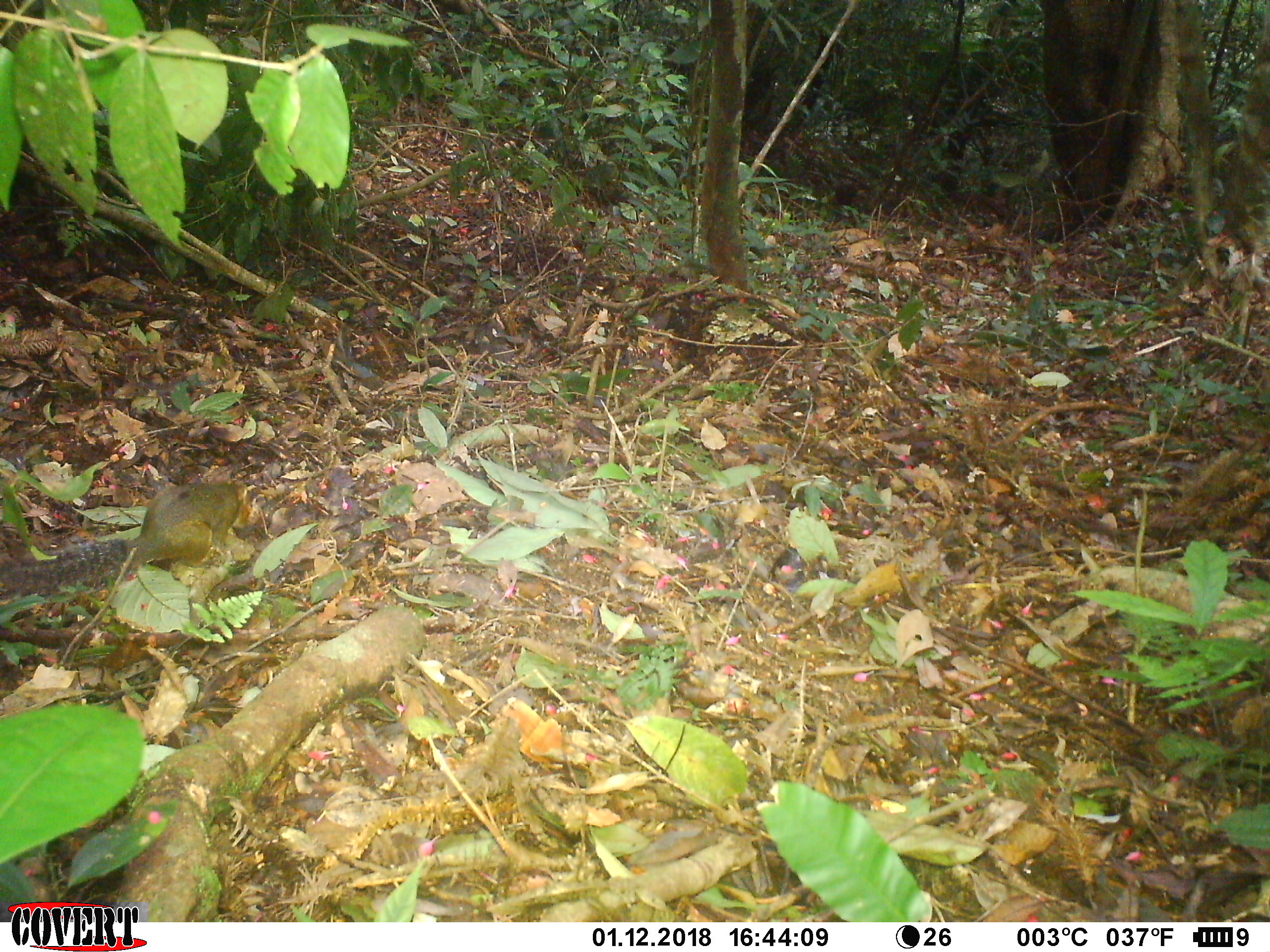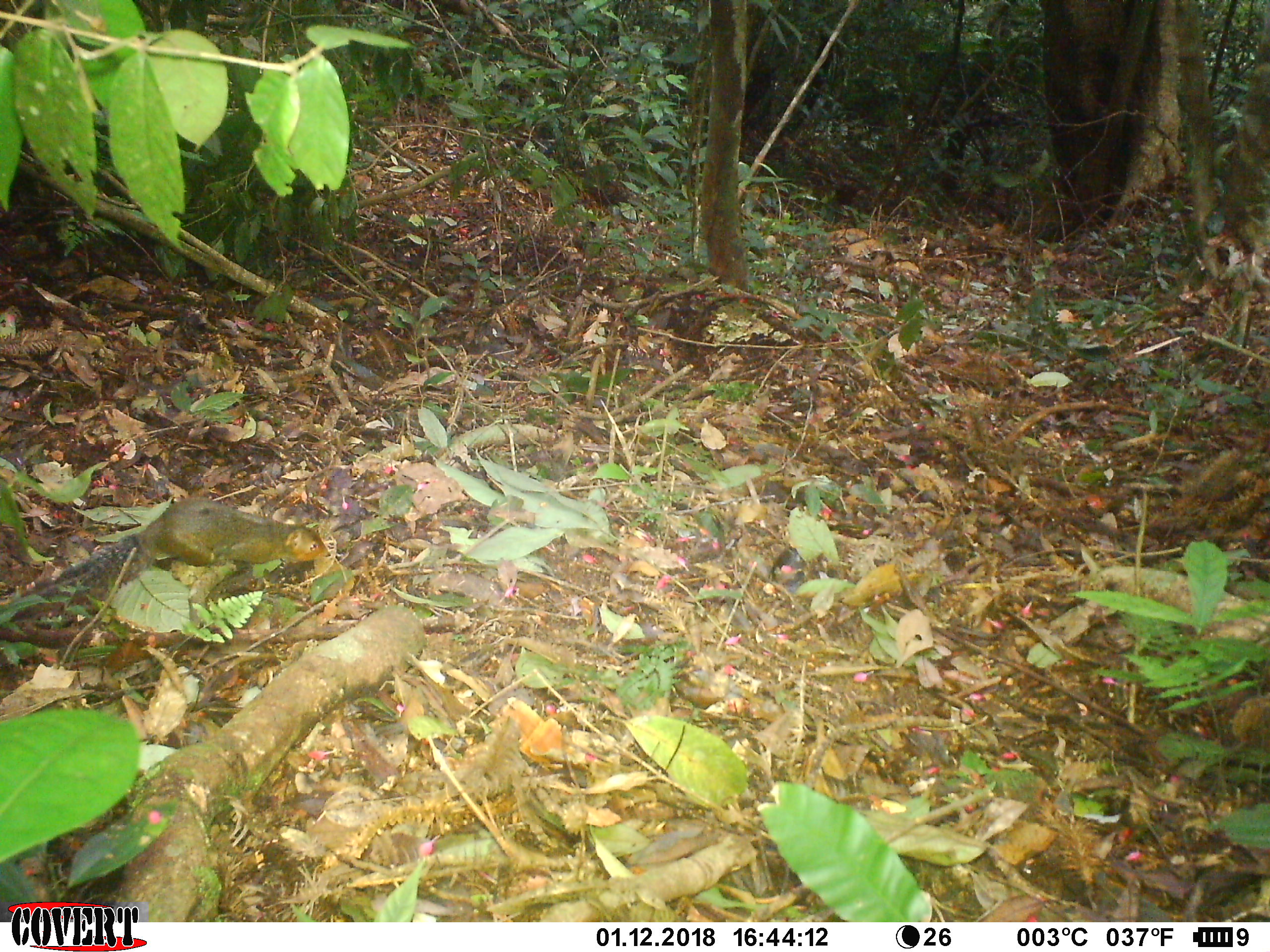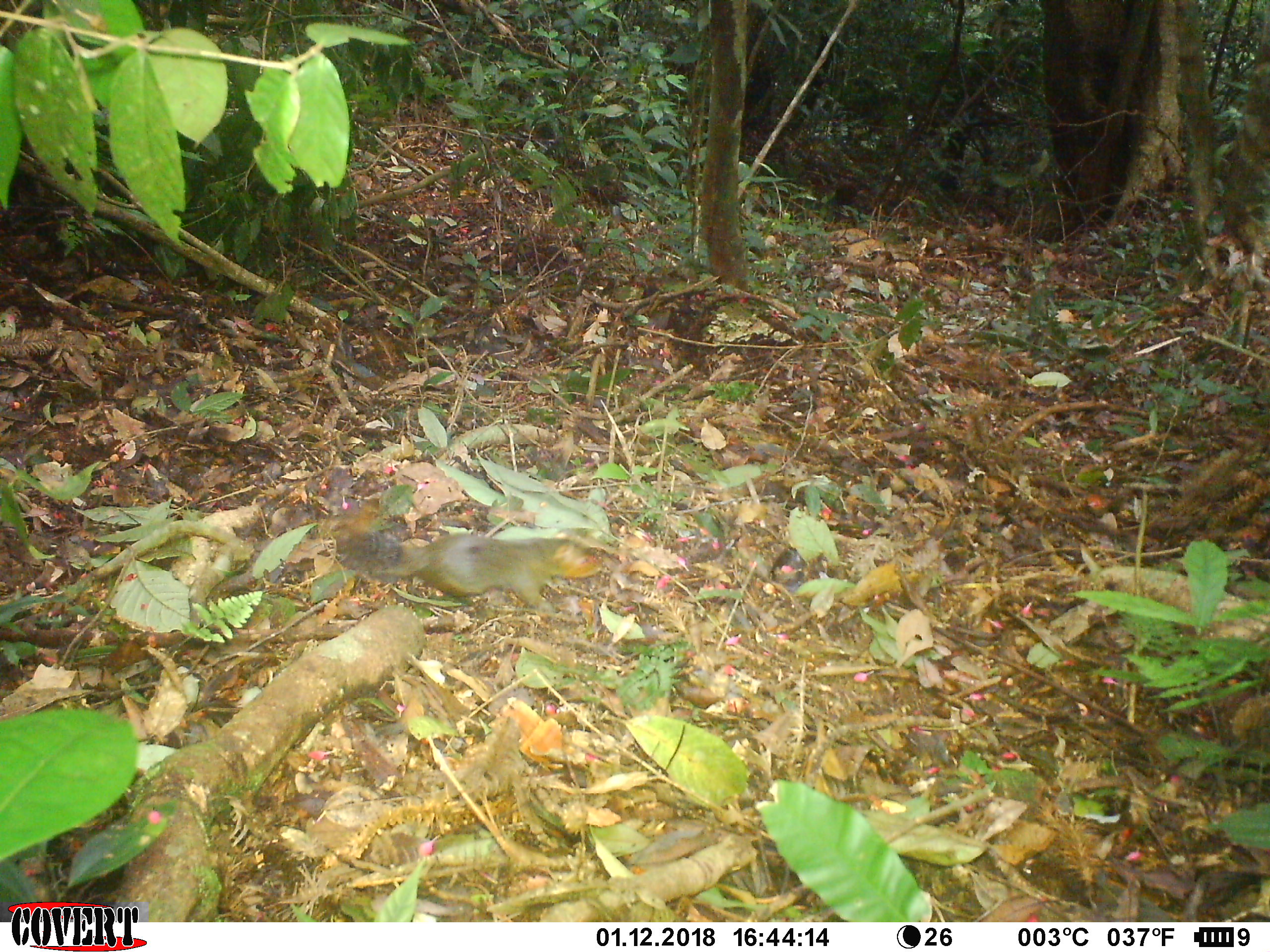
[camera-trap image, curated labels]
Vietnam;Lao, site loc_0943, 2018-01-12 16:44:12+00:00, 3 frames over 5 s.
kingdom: Animalia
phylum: Chordata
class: Mammalia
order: Rodentia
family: Sciuridae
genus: Dremomys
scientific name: Dremomys rufigenis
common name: red-cheeked squirrel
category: red cheeked squirrel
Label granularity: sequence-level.